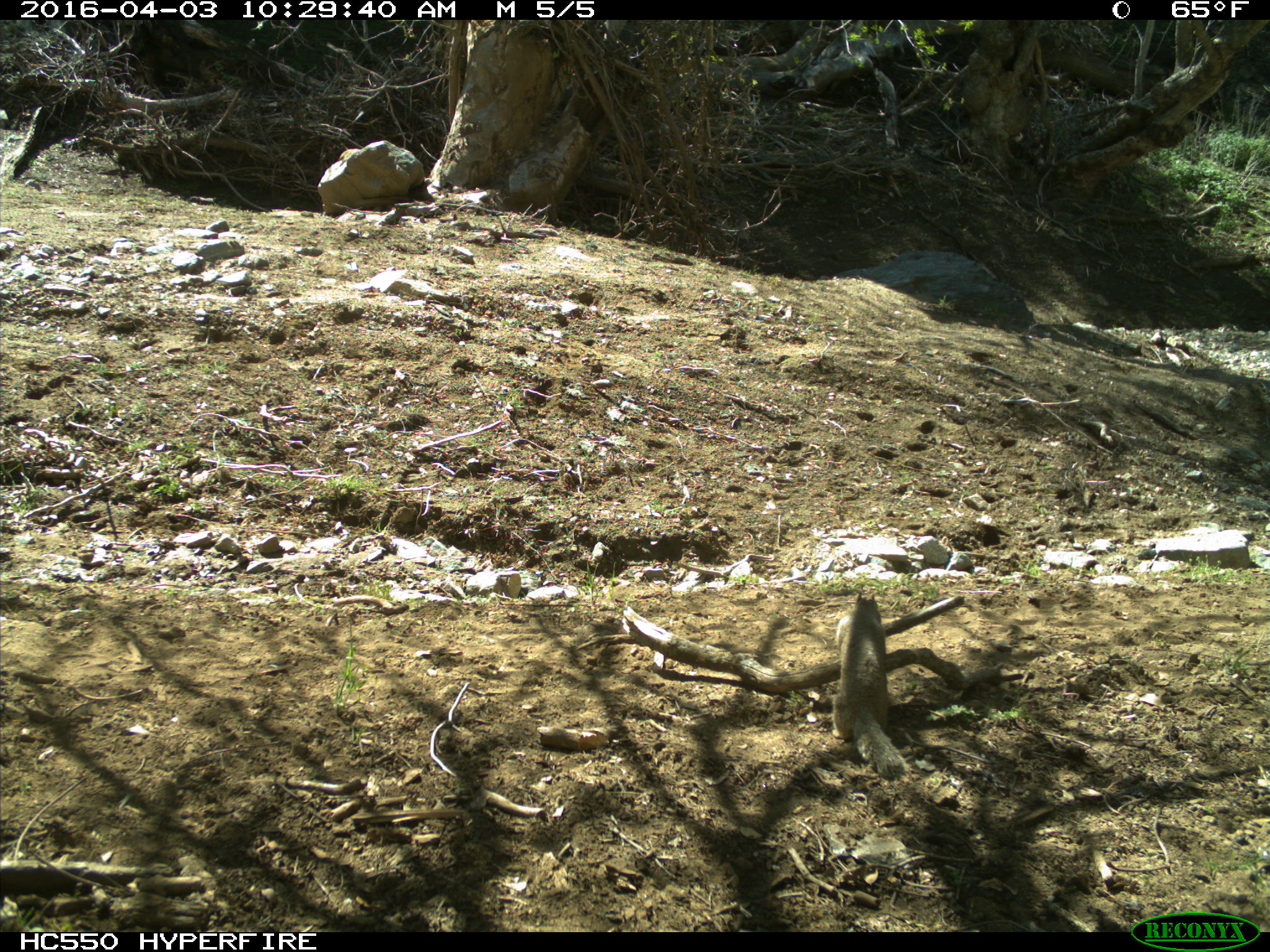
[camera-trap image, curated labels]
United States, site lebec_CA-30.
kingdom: Animalia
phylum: Chordata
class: Mammalia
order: Rodentia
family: Sciuridae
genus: Otospermophilus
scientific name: Otospermophilus beecheyi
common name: california ground squirrel